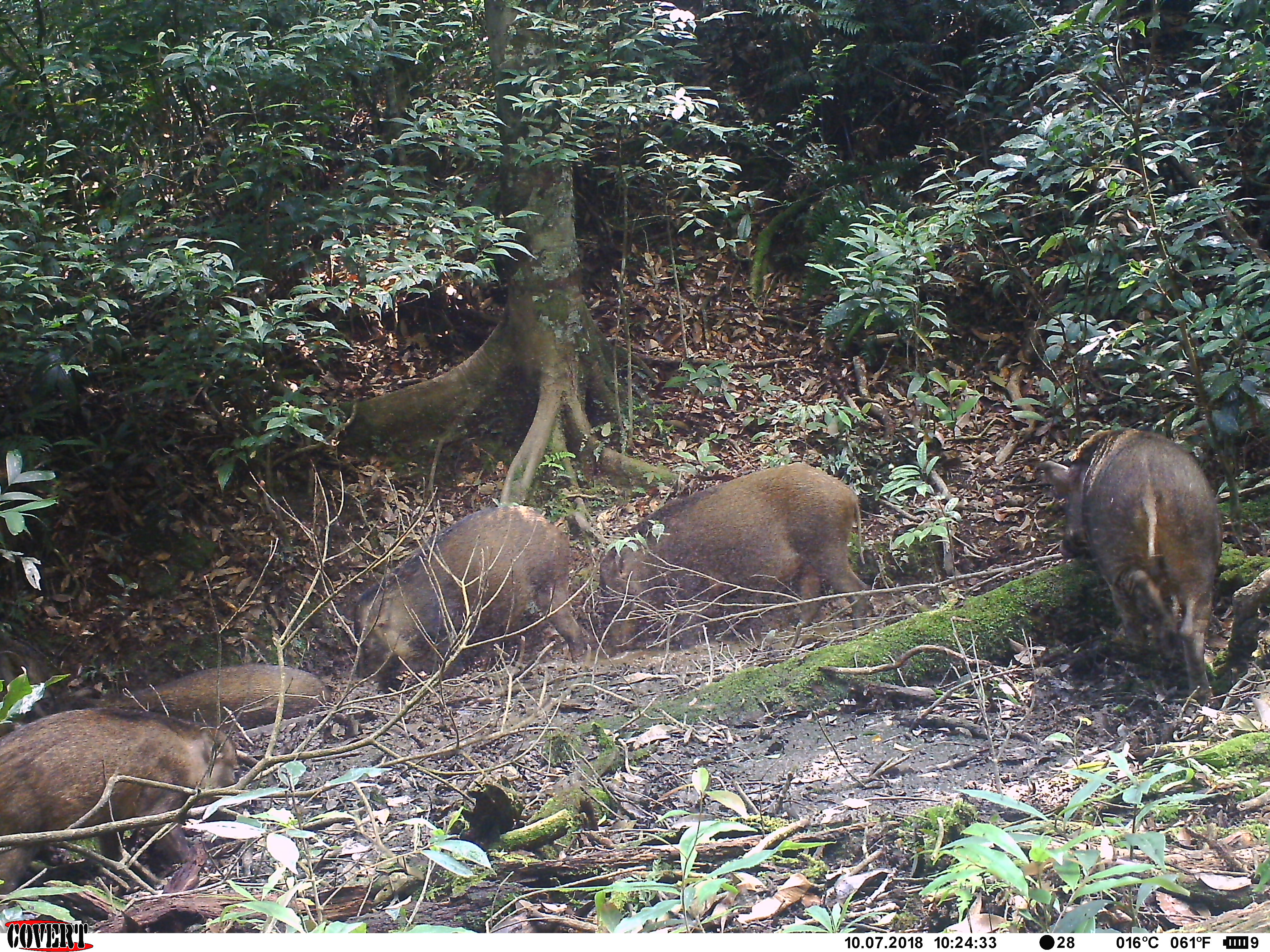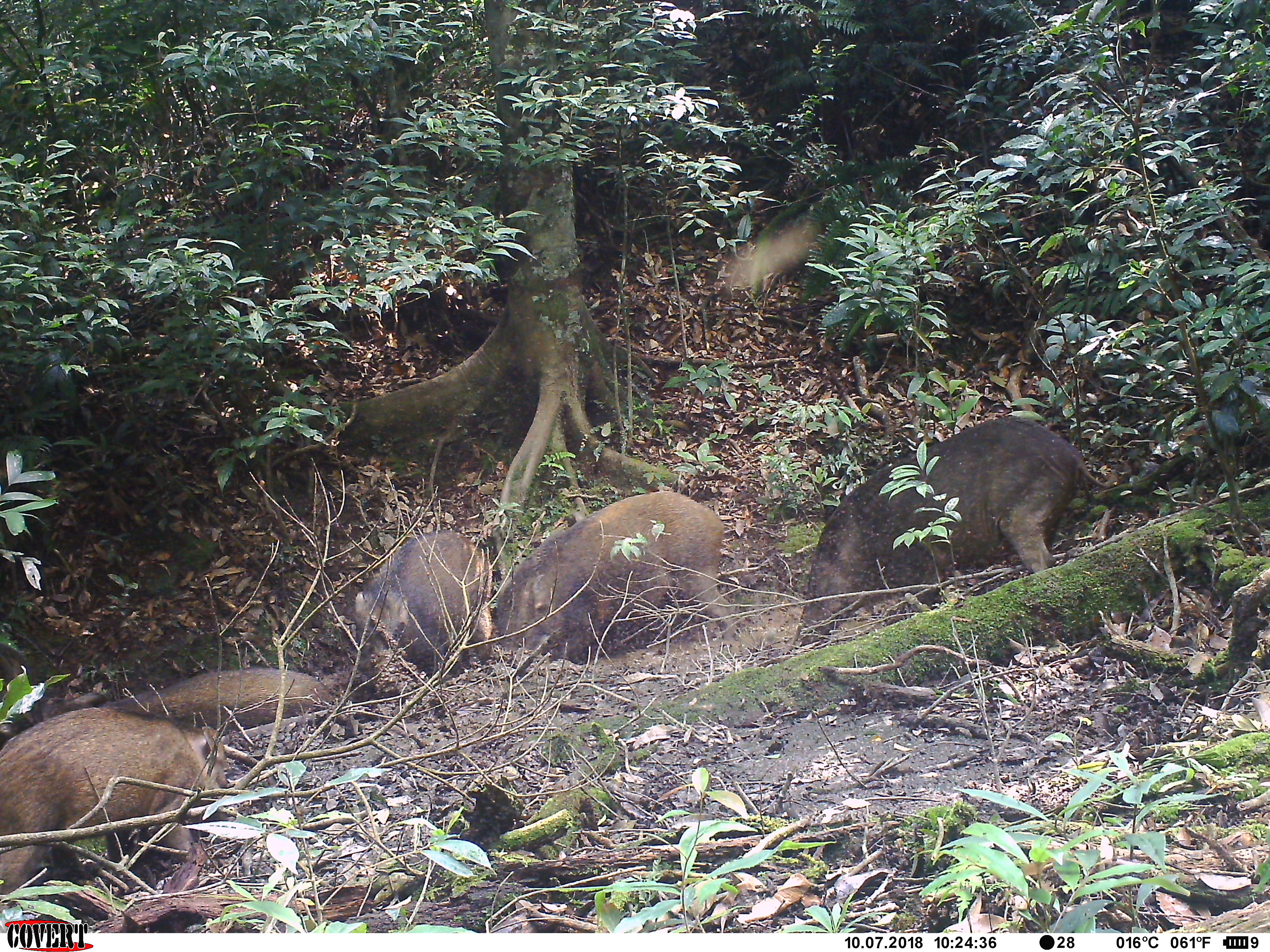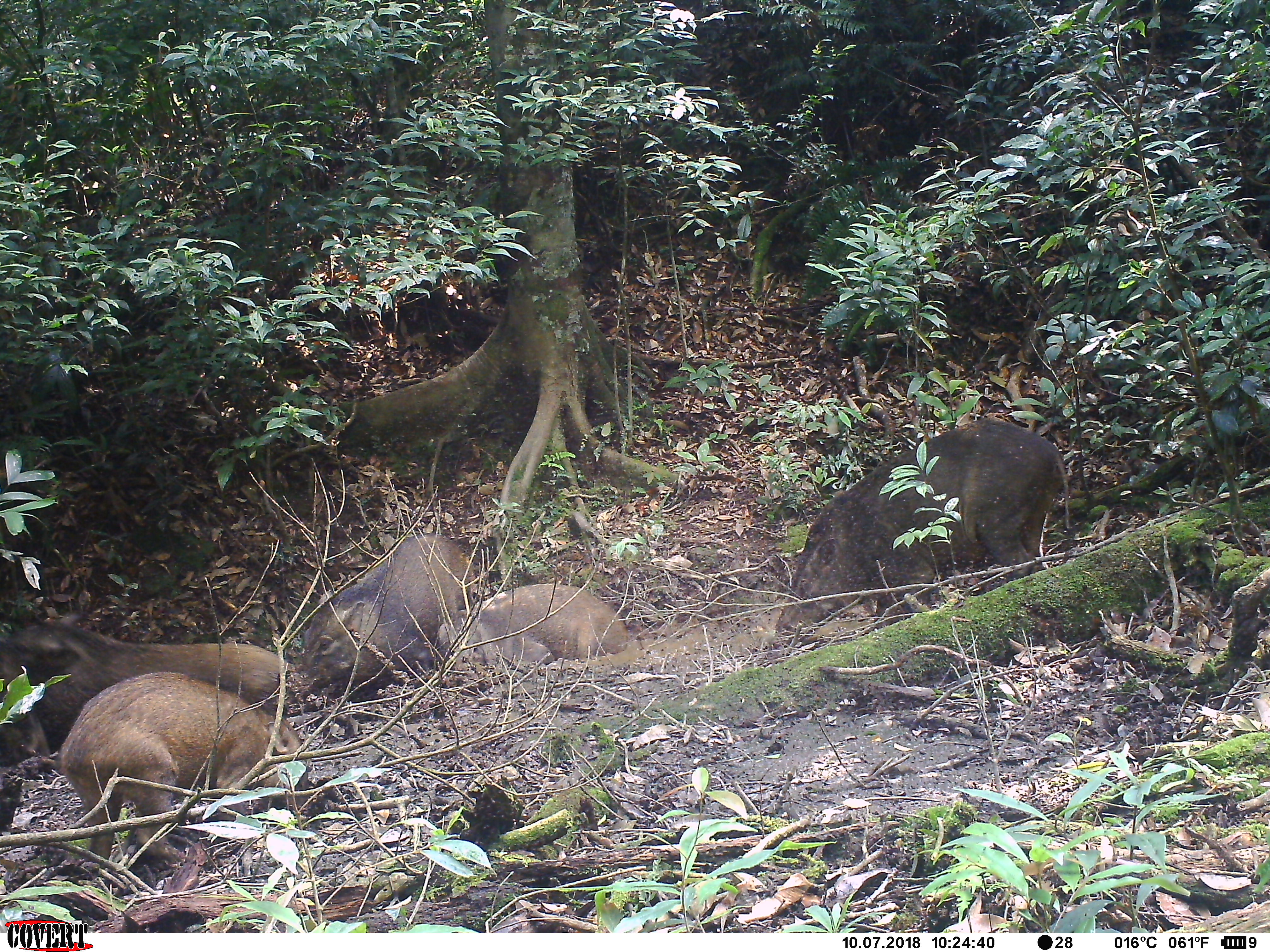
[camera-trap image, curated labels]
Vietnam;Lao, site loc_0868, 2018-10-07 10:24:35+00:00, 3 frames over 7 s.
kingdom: Animalia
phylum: Chordata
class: Mammalia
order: Artiodactyla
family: Suidae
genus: Sus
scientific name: Sus scrofa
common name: eurasian wild pig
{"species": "eurasian wild pig (Sus scrofa)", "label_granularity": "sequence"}